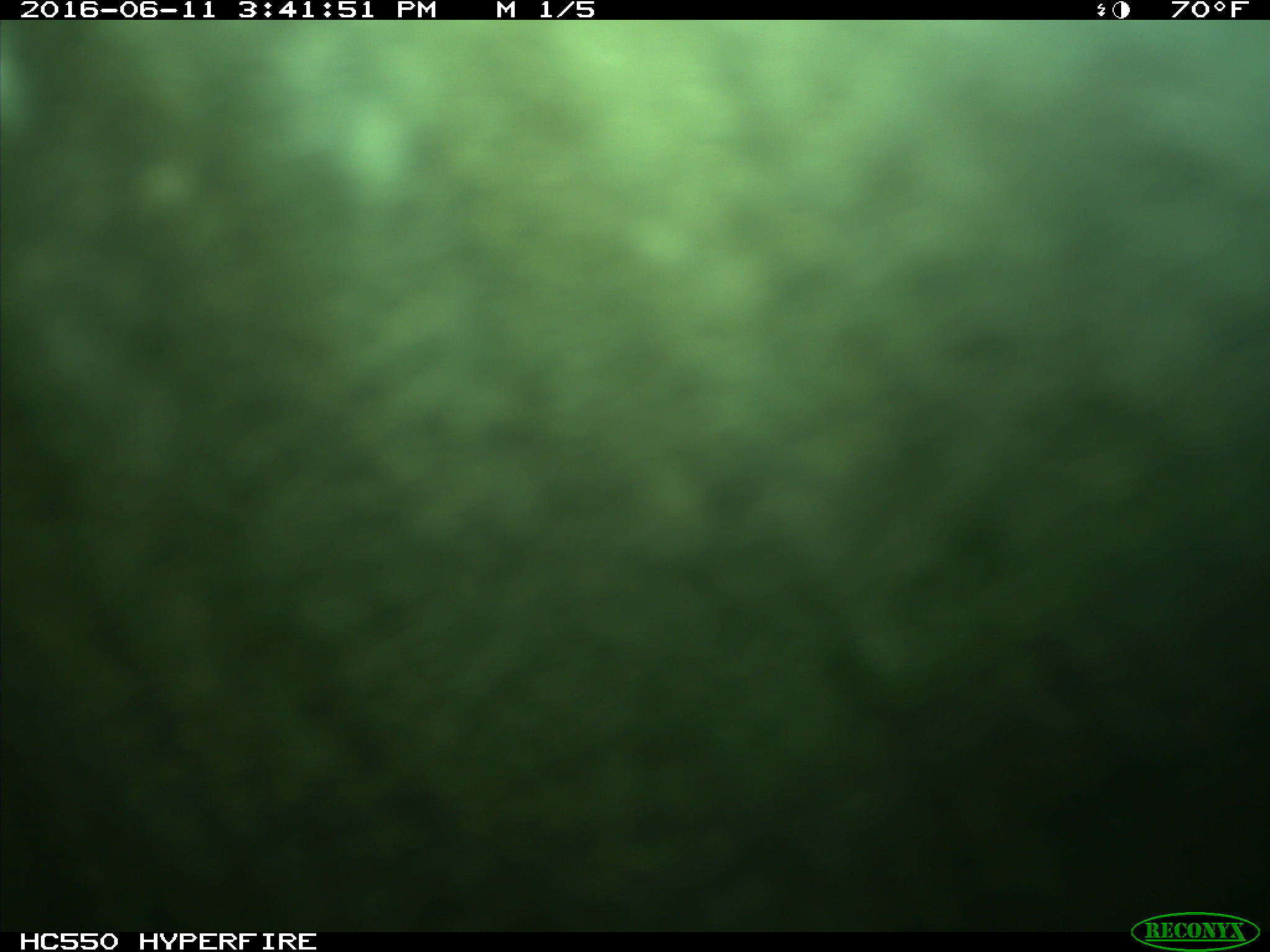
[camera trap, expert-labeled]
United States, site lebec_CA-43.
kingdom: Animalia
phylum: Chordata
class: Mammalia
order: Artiodactyla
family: Bovidae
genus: Bos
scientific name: Bos taurus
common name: domestic cow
Bos taurus (domestic cow).